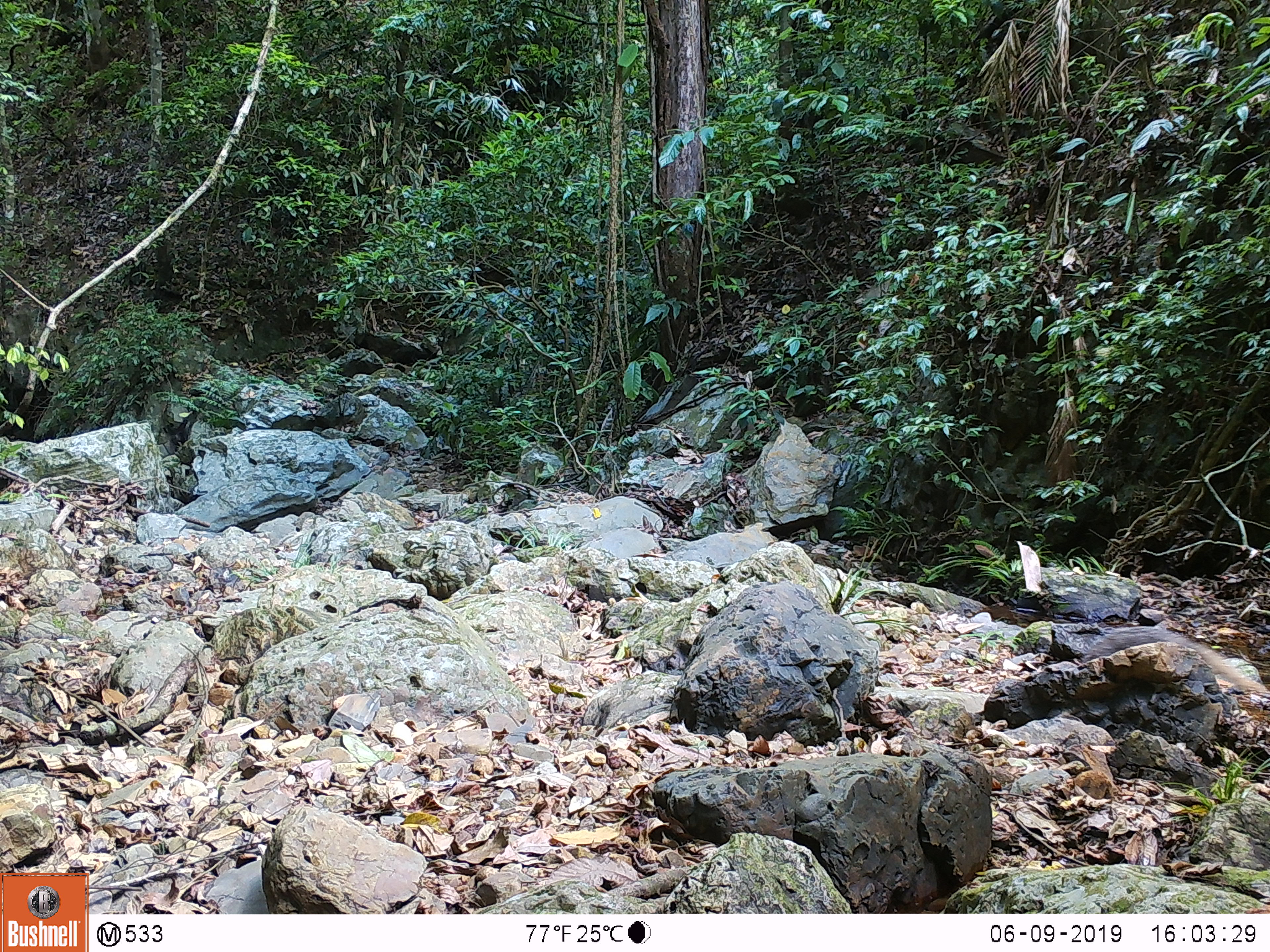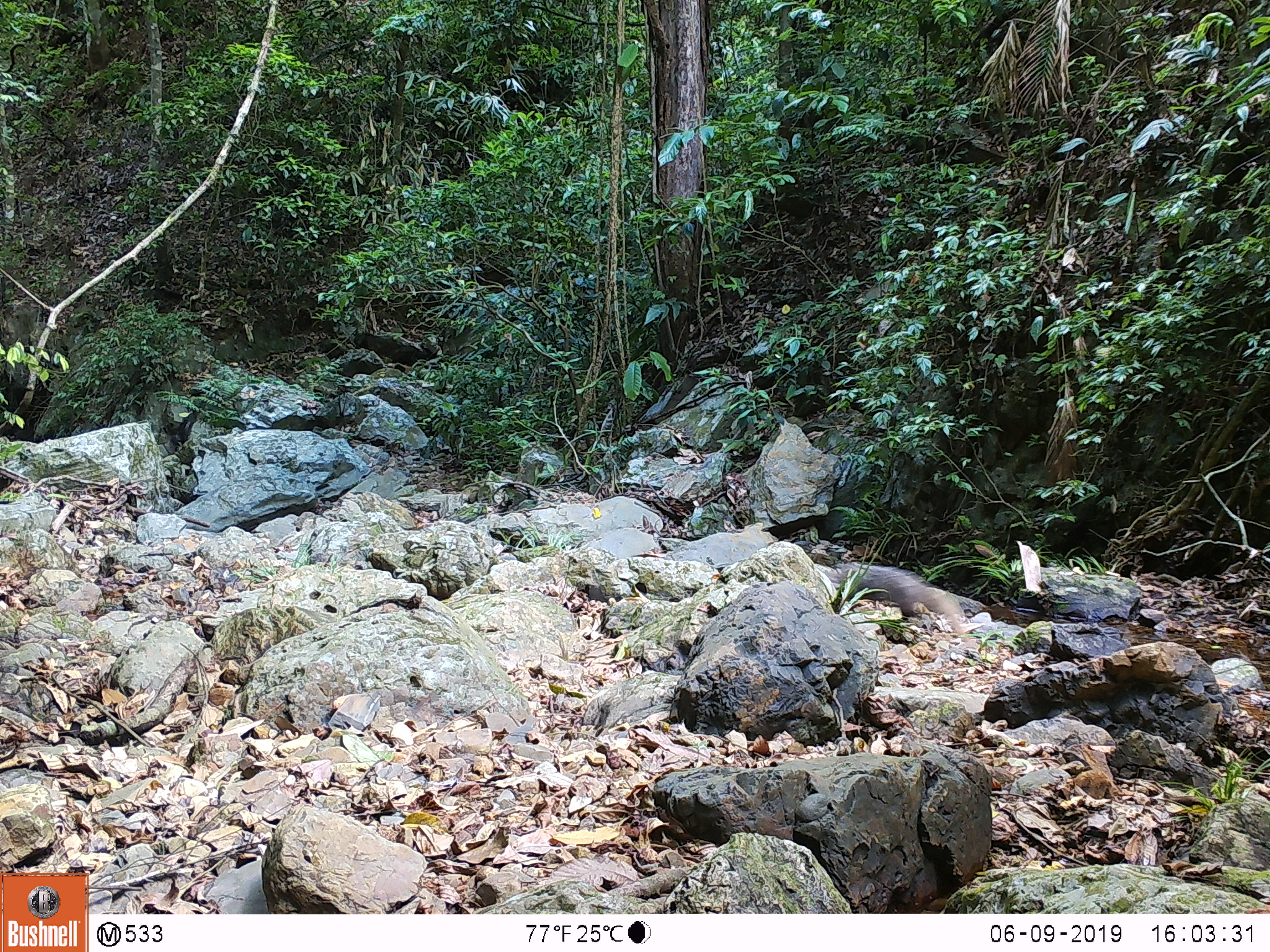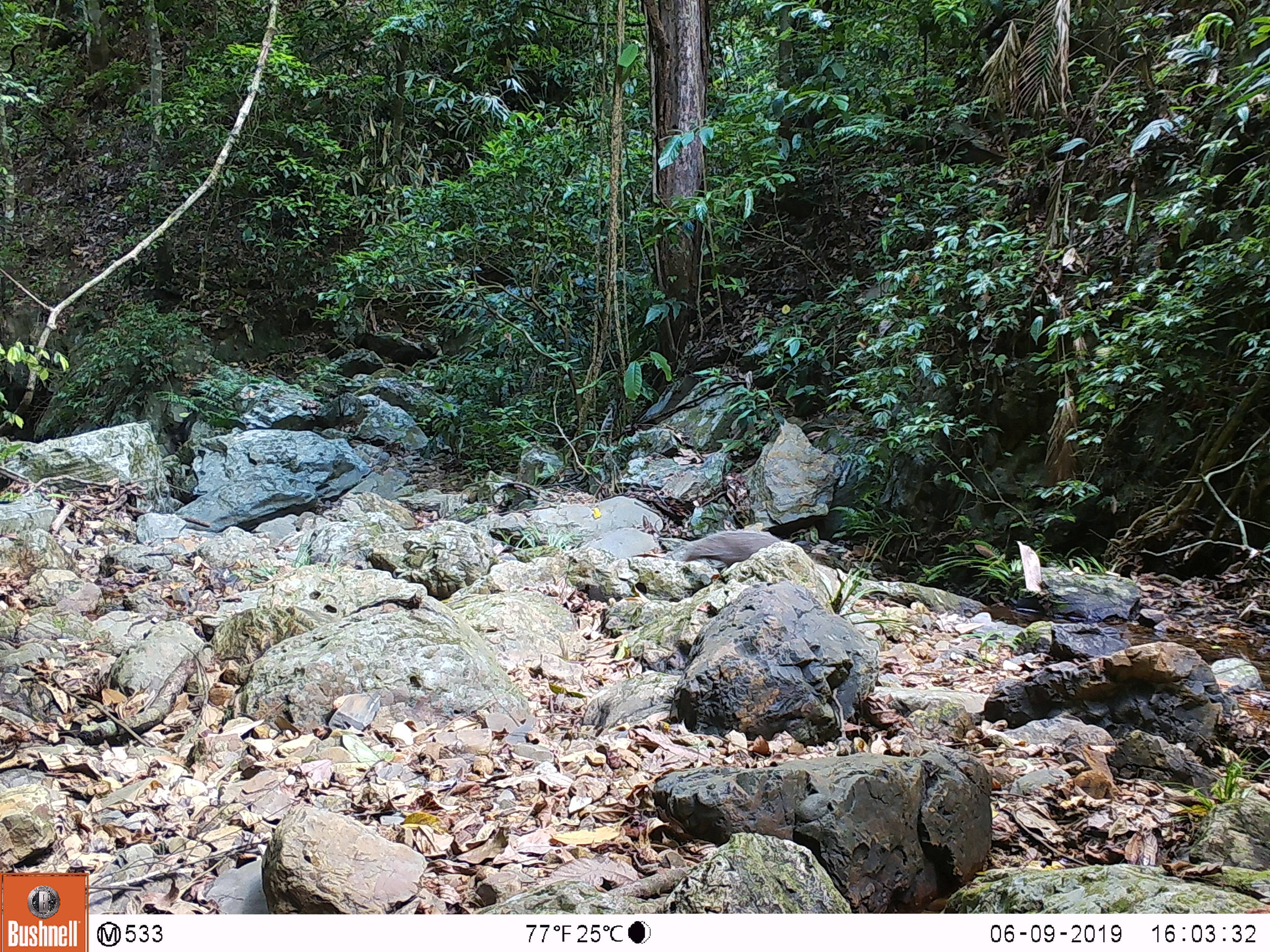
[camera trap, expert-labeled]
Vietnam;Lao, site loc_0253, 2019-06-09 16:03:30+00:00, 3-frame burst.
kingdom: Animalia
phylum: Chordata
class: Mammalia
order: Carnivora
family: Herpestidae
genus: Urva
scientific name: Urva urva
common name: crab-eating mongoose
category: crab eating mongoose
Crab eating mongoose (crab-eating mongoose) (Urva urva). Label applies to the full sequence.